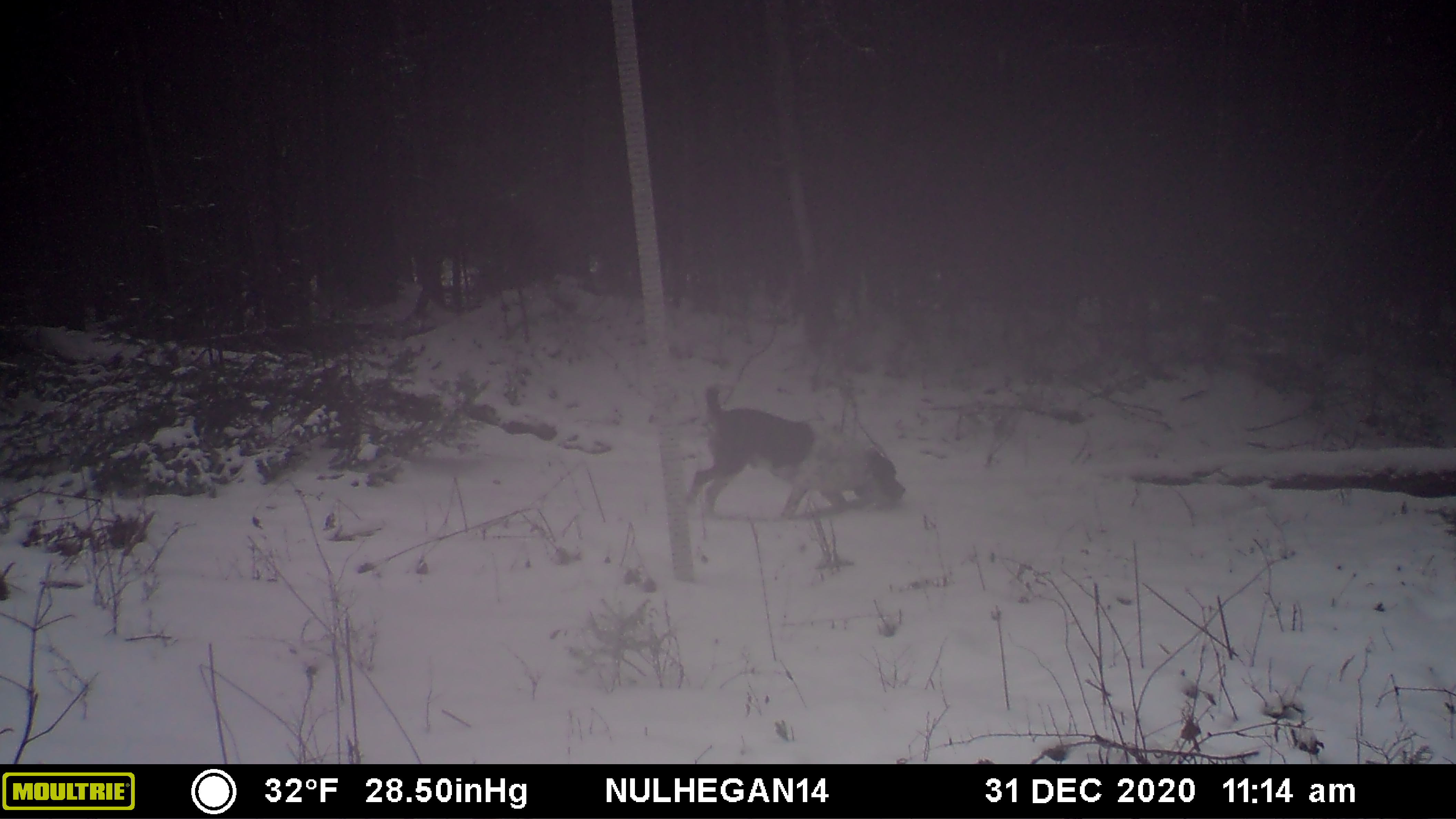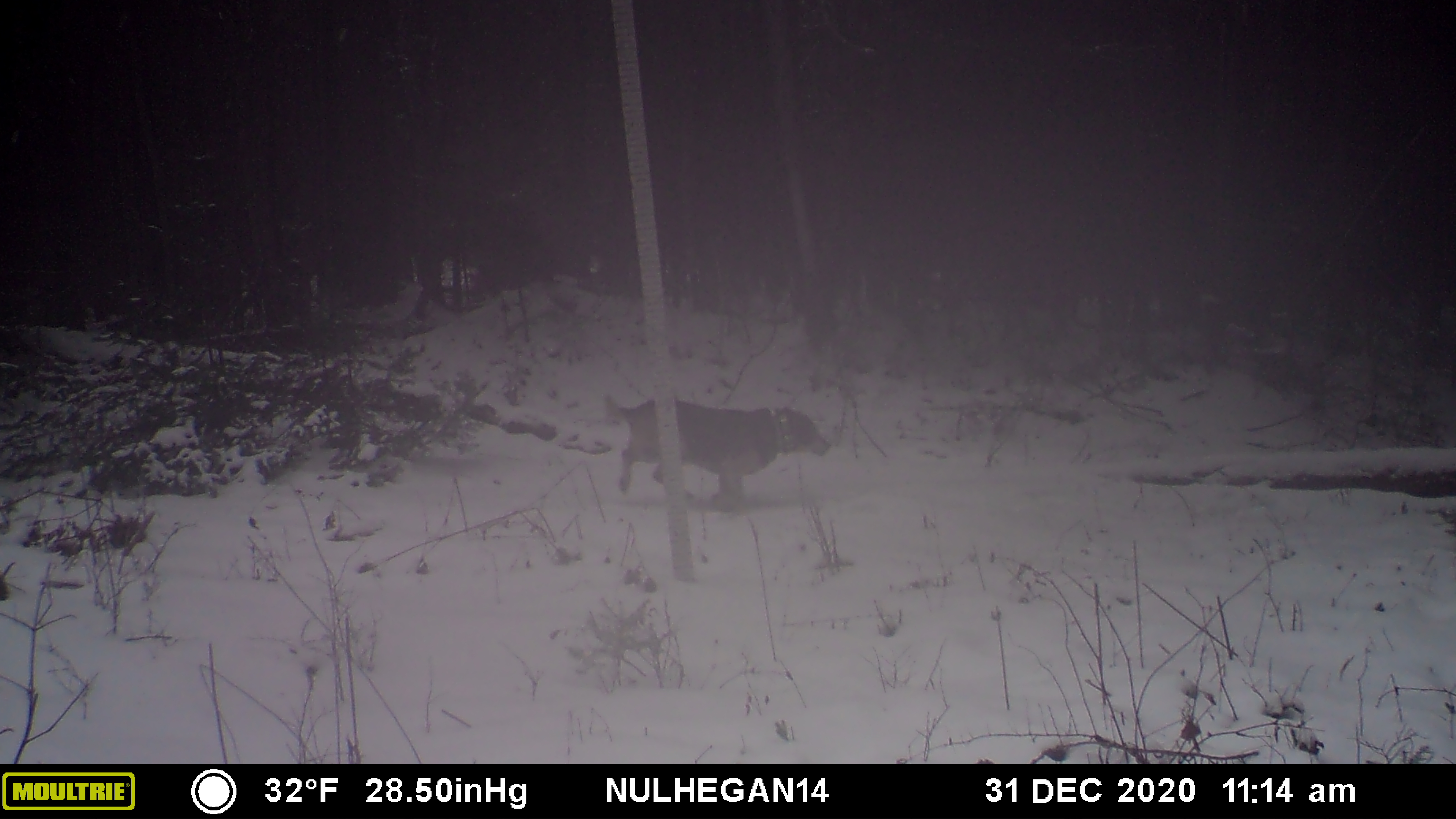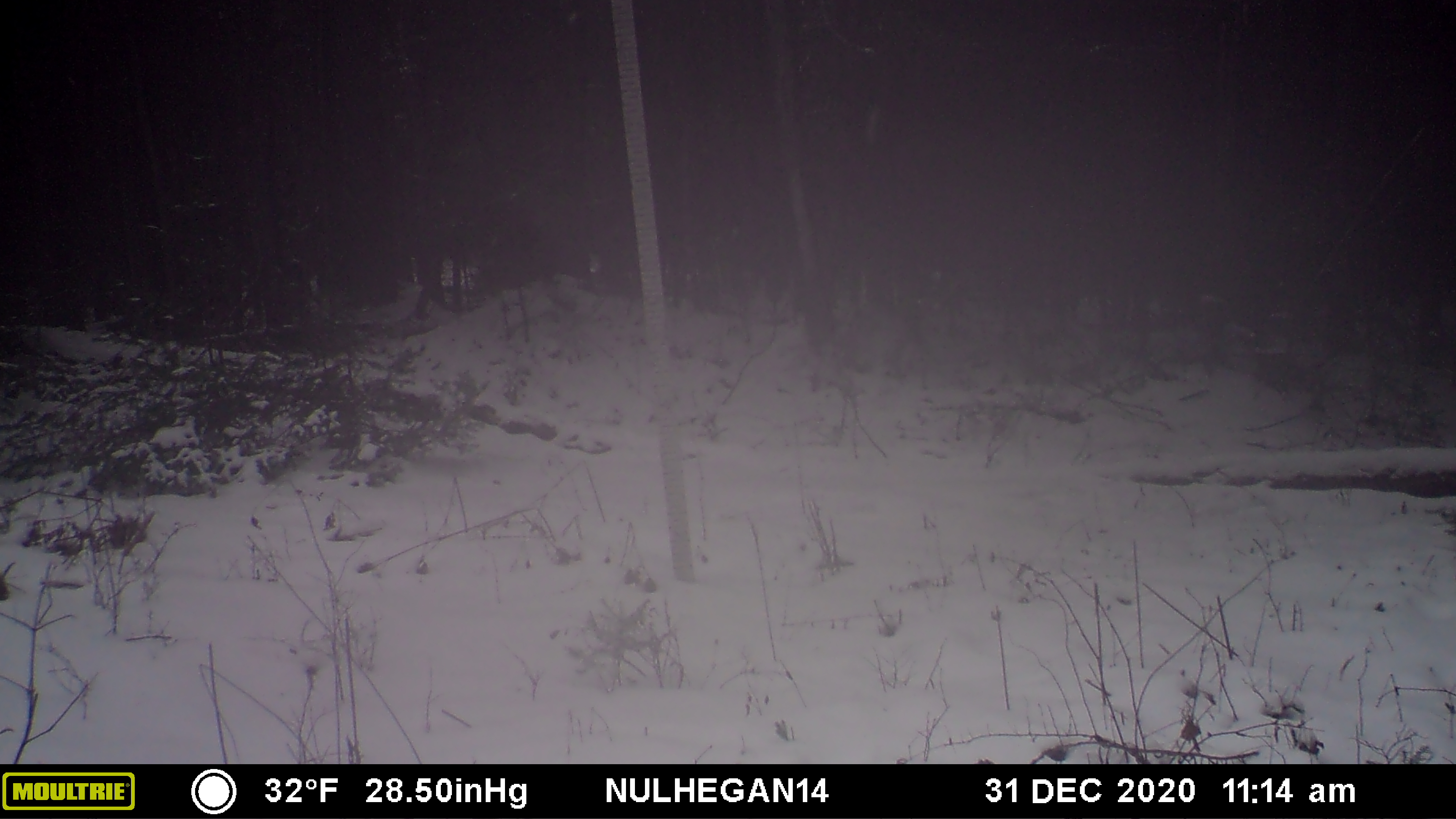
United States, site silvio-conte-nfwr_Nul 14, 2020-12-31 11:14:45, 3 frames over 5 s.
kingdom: Animalia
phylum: Chordata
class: Mammalia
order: Carnivora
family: Canidae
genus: Canis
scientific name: Canis familiaris familiaris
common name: domestic dog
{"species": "domestic dog (Canis familiaris familiaris)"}